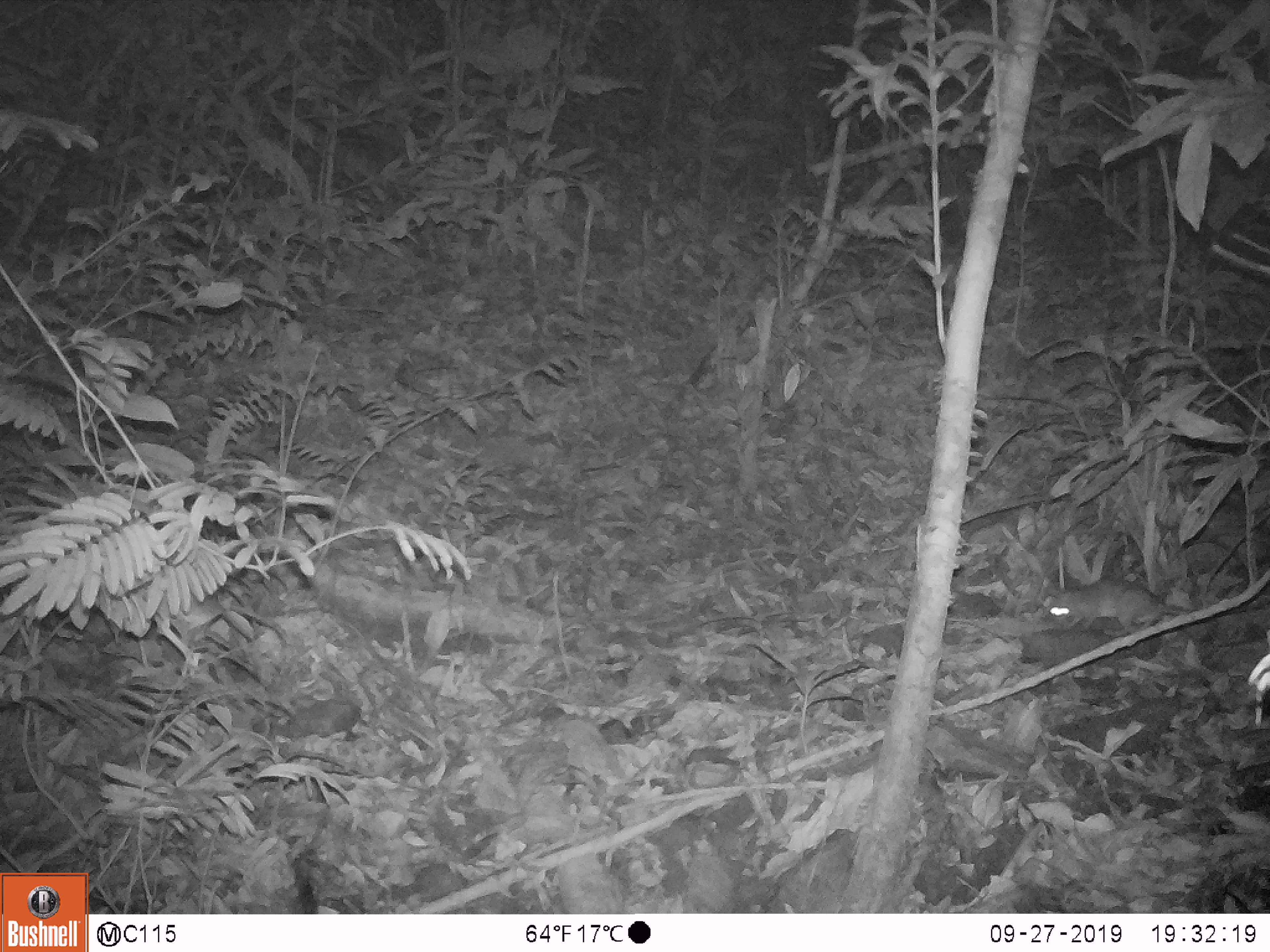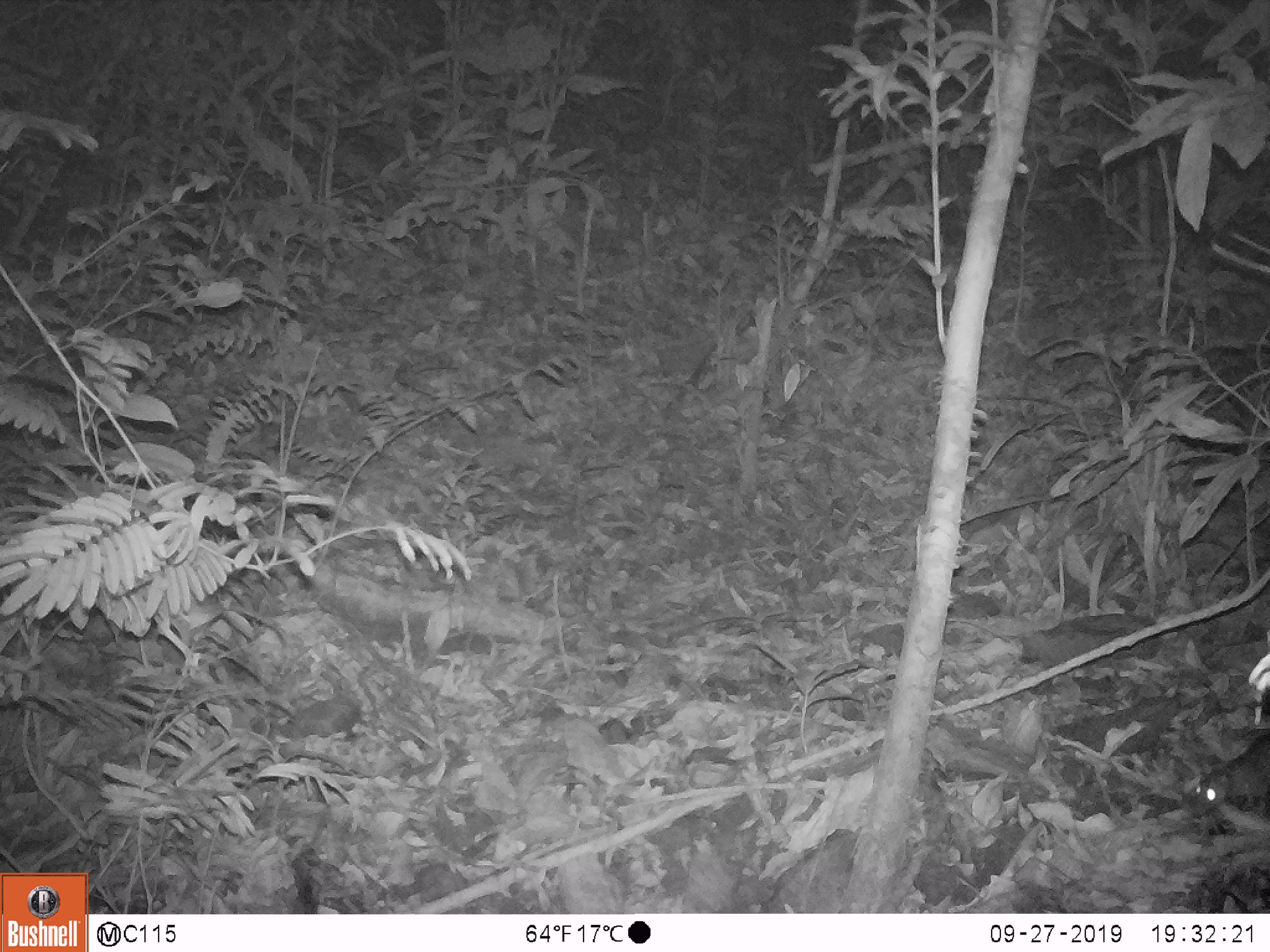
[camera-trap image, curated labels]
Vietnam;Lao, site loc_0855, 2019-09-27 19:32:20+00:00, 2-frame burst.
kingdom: Animalia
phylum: Chordata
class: Mammalia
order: Rodentia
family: Muridae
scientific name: Muridae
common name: old-world mice and rats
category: unidentified murid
Unidentified murid (old-world mice and rats) (Muridae). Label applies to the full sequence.